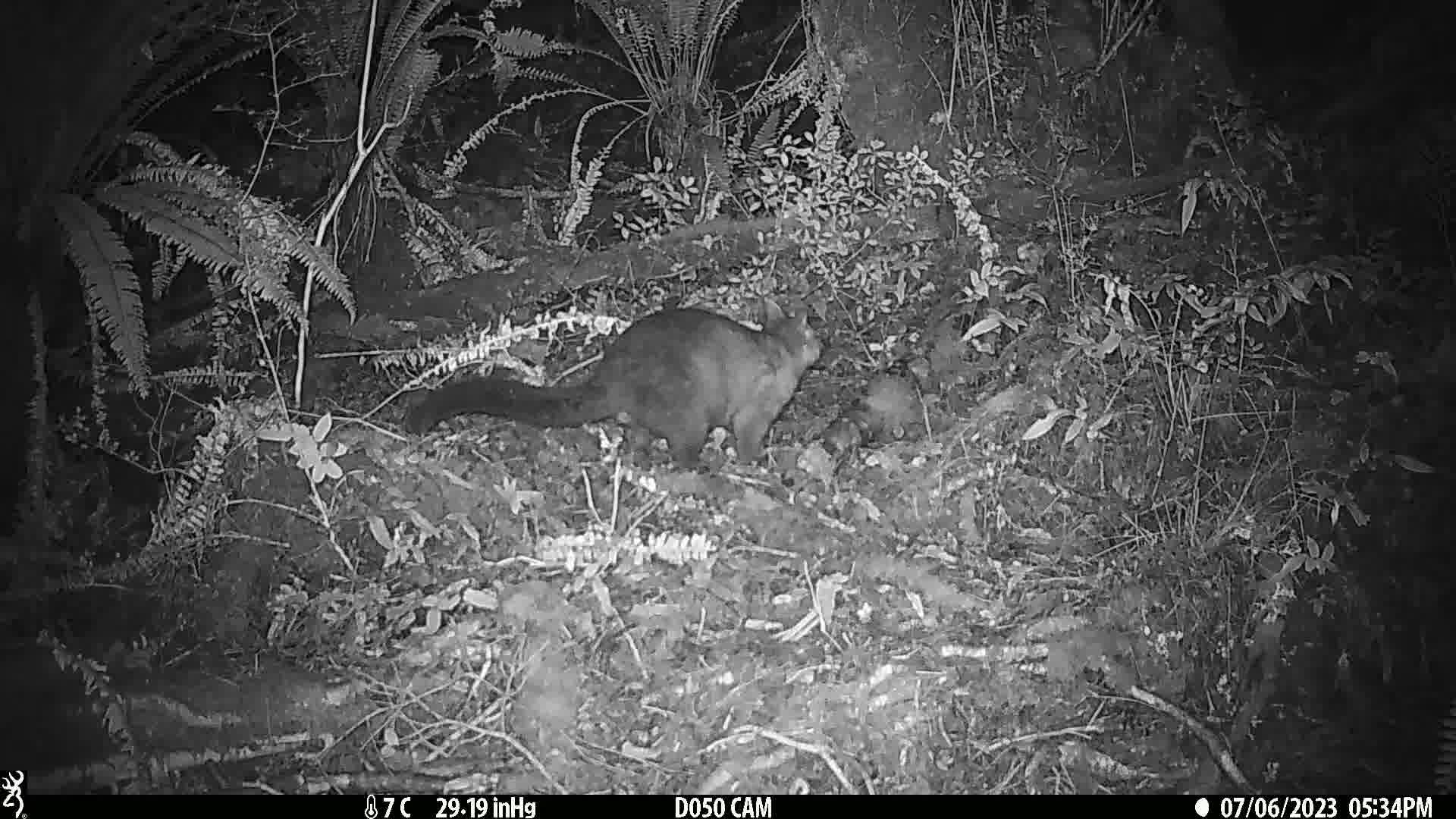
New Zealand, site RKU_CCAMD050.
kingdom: Animalia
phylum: Chordata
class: Mammalia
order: Diprotodontia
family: Phalangeridae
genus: Trichosurus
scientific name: Trichosurus vulpecula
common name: common brushtail possum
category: possum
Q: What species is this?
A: Possum (common brushtail possum) (Trichosurus vulpecula).